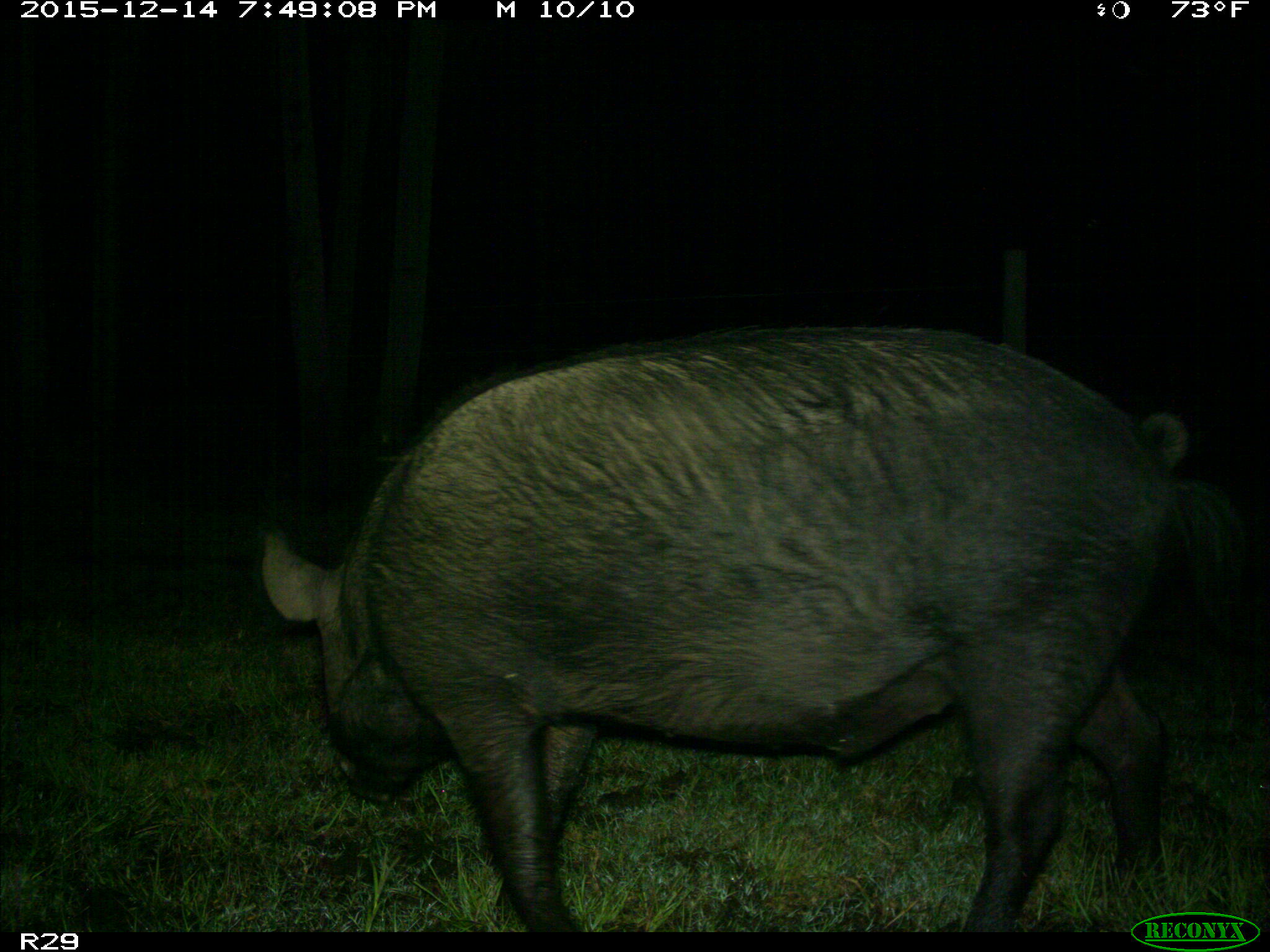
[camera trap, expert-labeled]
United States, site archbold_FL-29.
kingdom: Animalia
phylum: Chordata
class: Mammalia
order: Artiodactyla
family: Suidae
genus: Sus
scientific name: Sus scrofa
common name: wild boar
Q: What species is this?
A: Sus scrofa (wild boar).